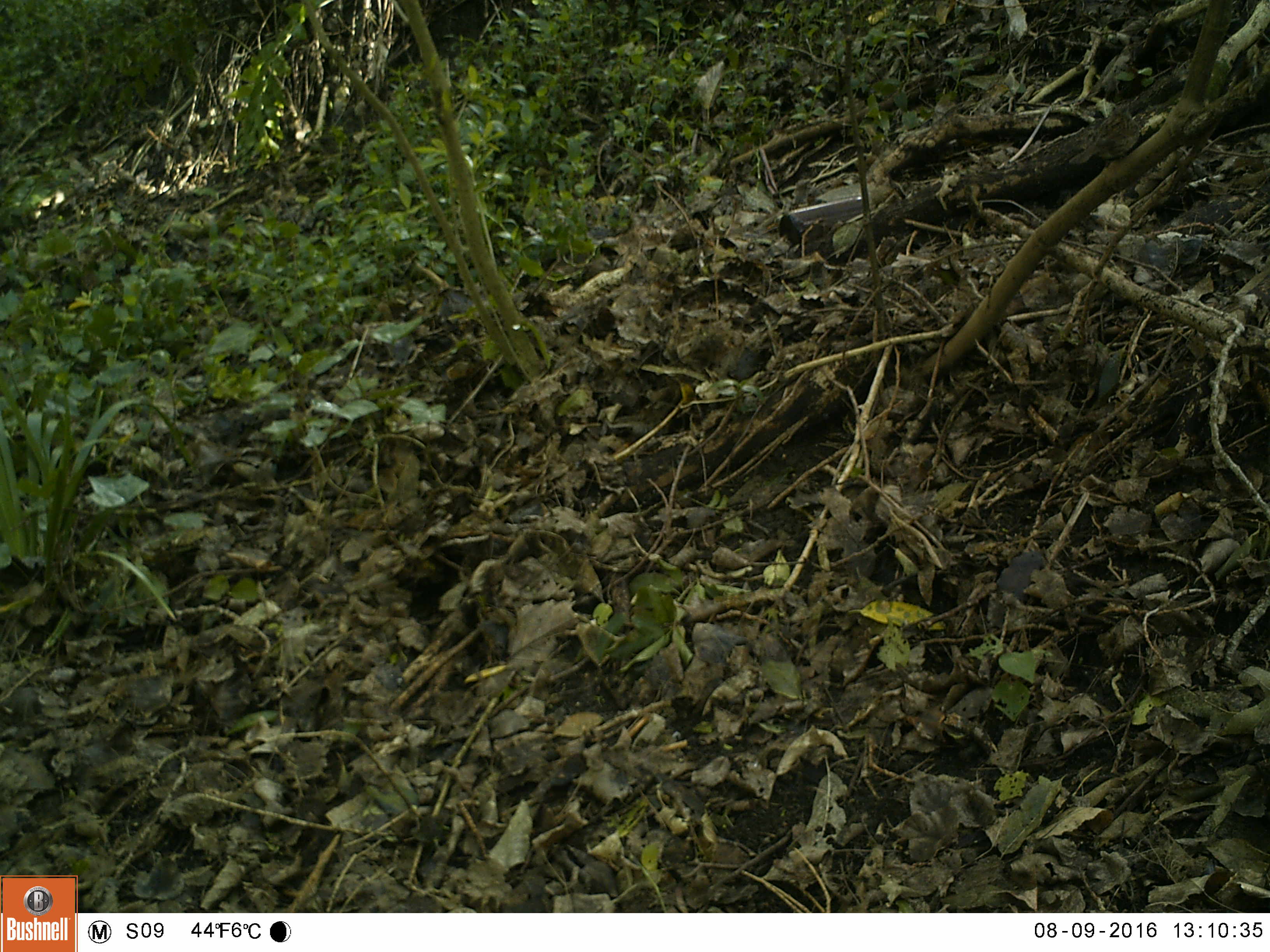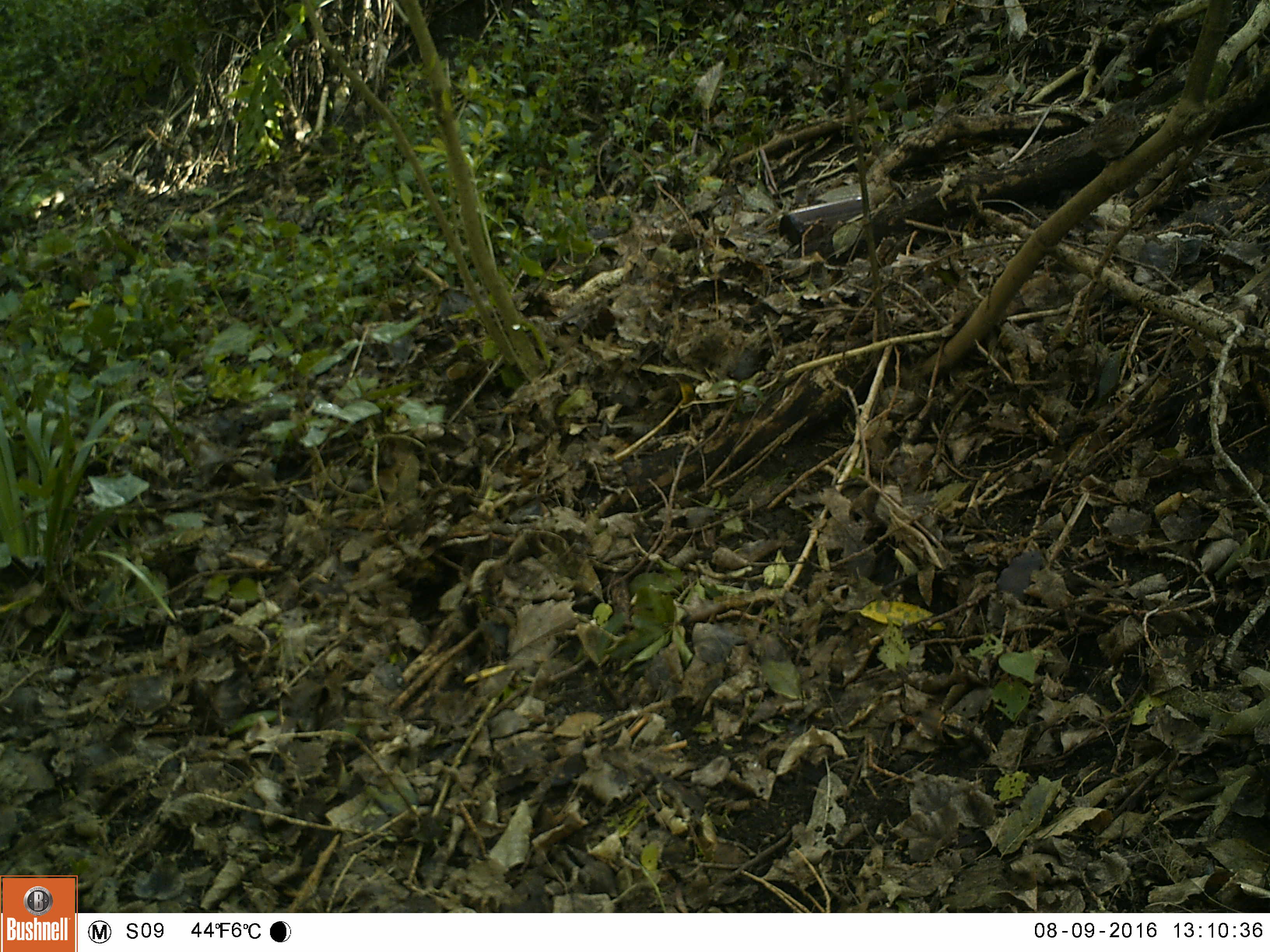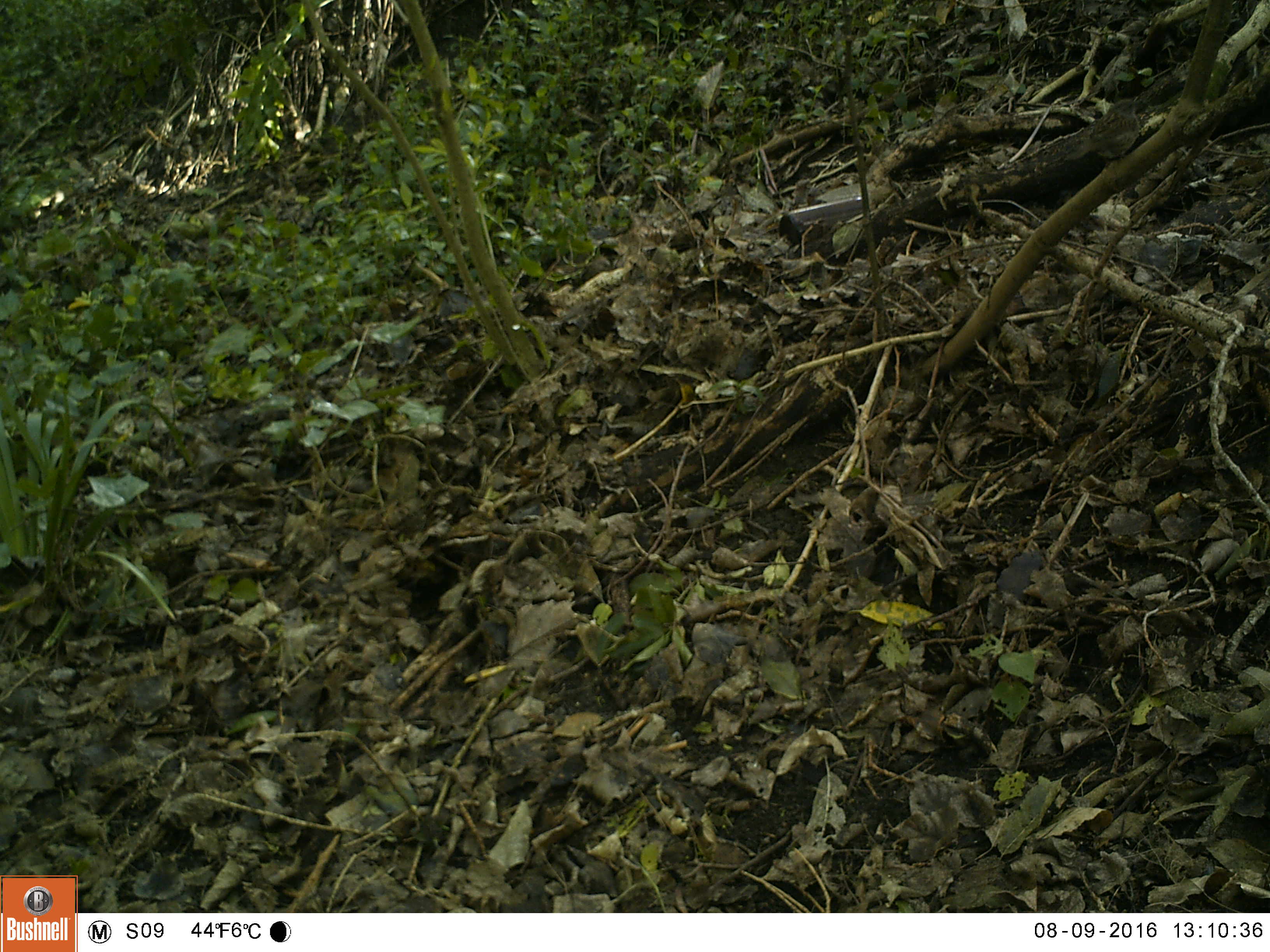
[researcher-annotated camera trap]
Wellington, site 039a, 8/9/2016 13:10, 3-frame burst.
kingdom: Animalia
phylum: Chordata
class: Aves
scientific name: Aves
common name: bird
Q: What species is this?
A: Bird (Aves).